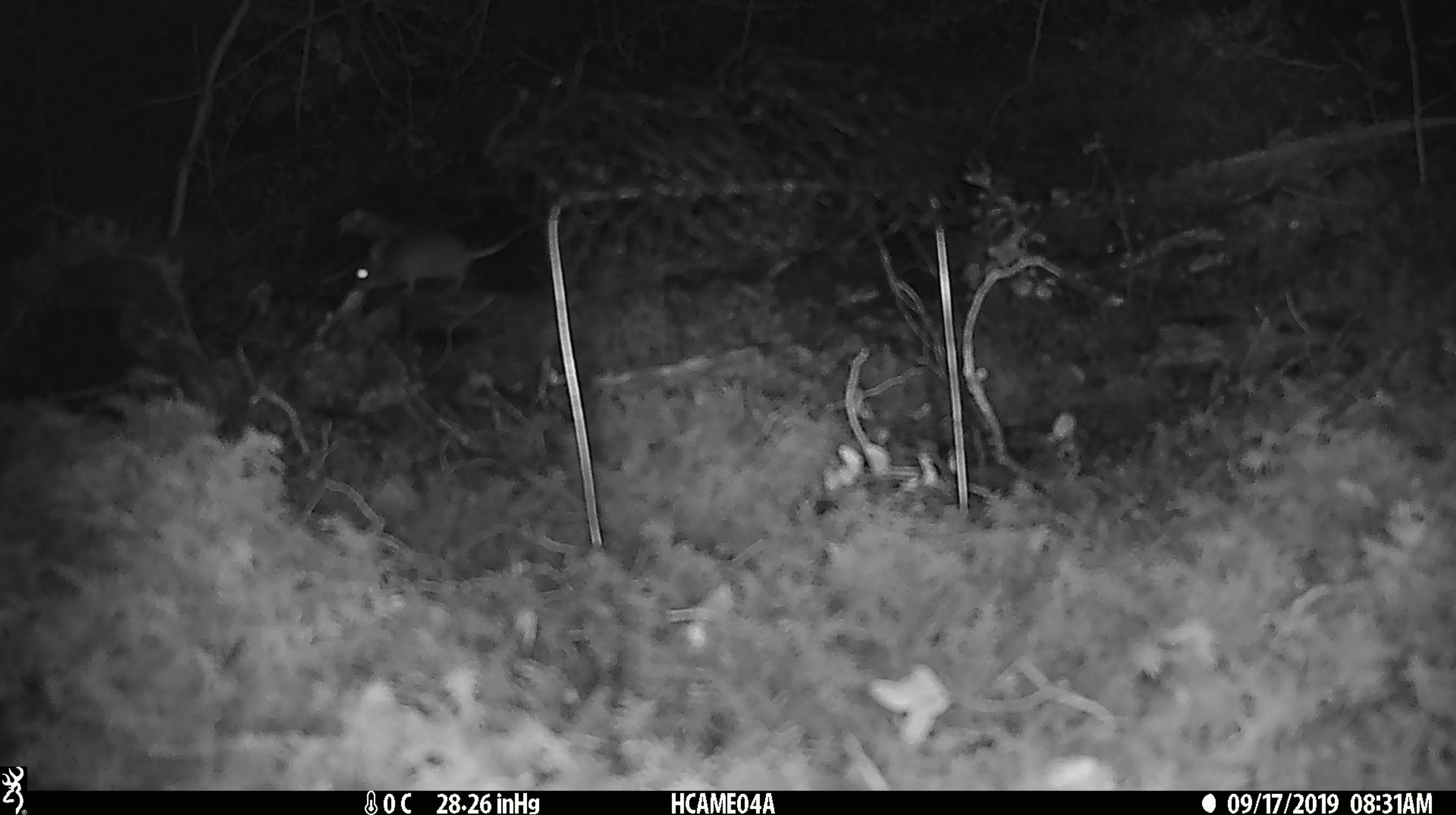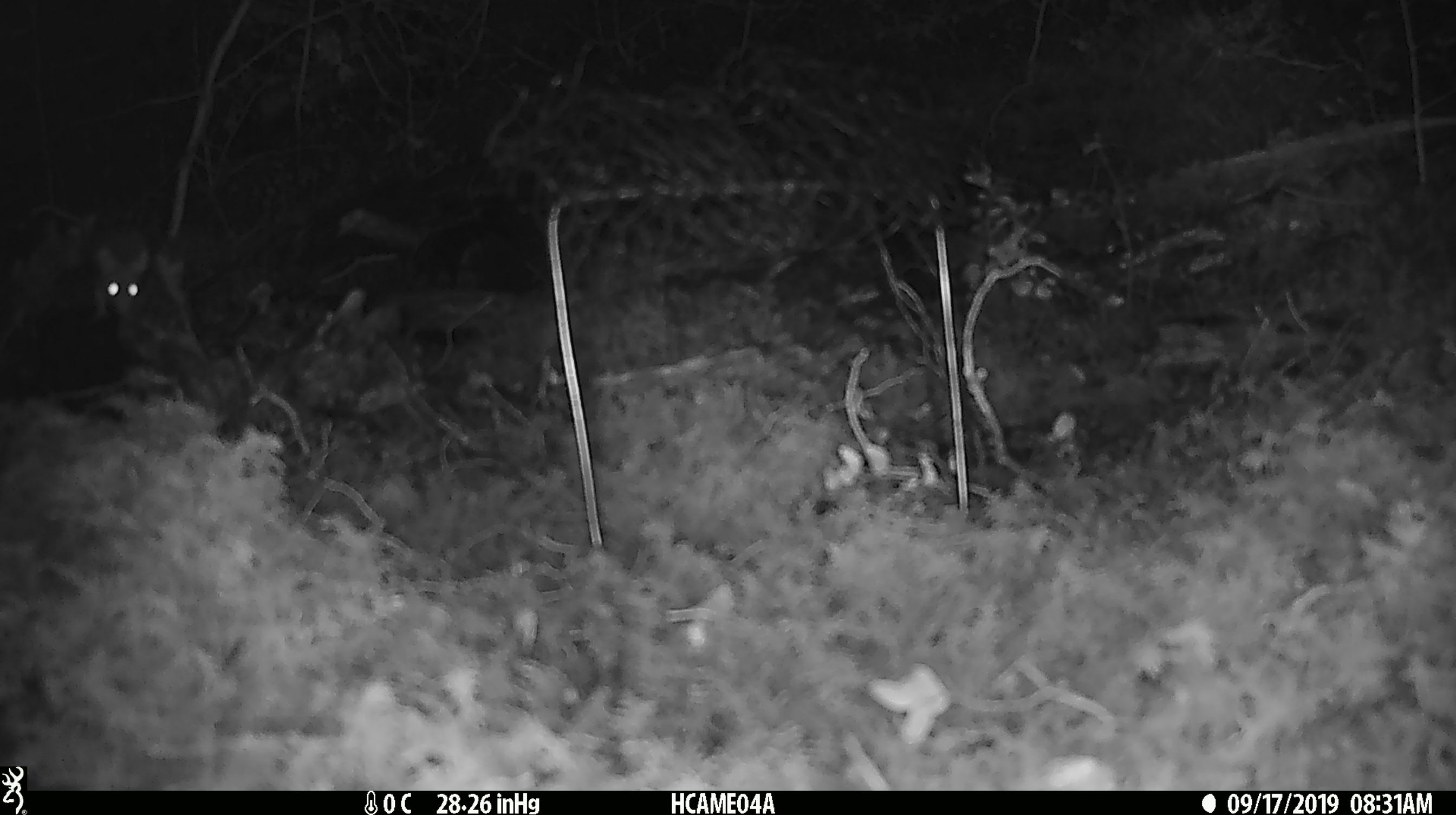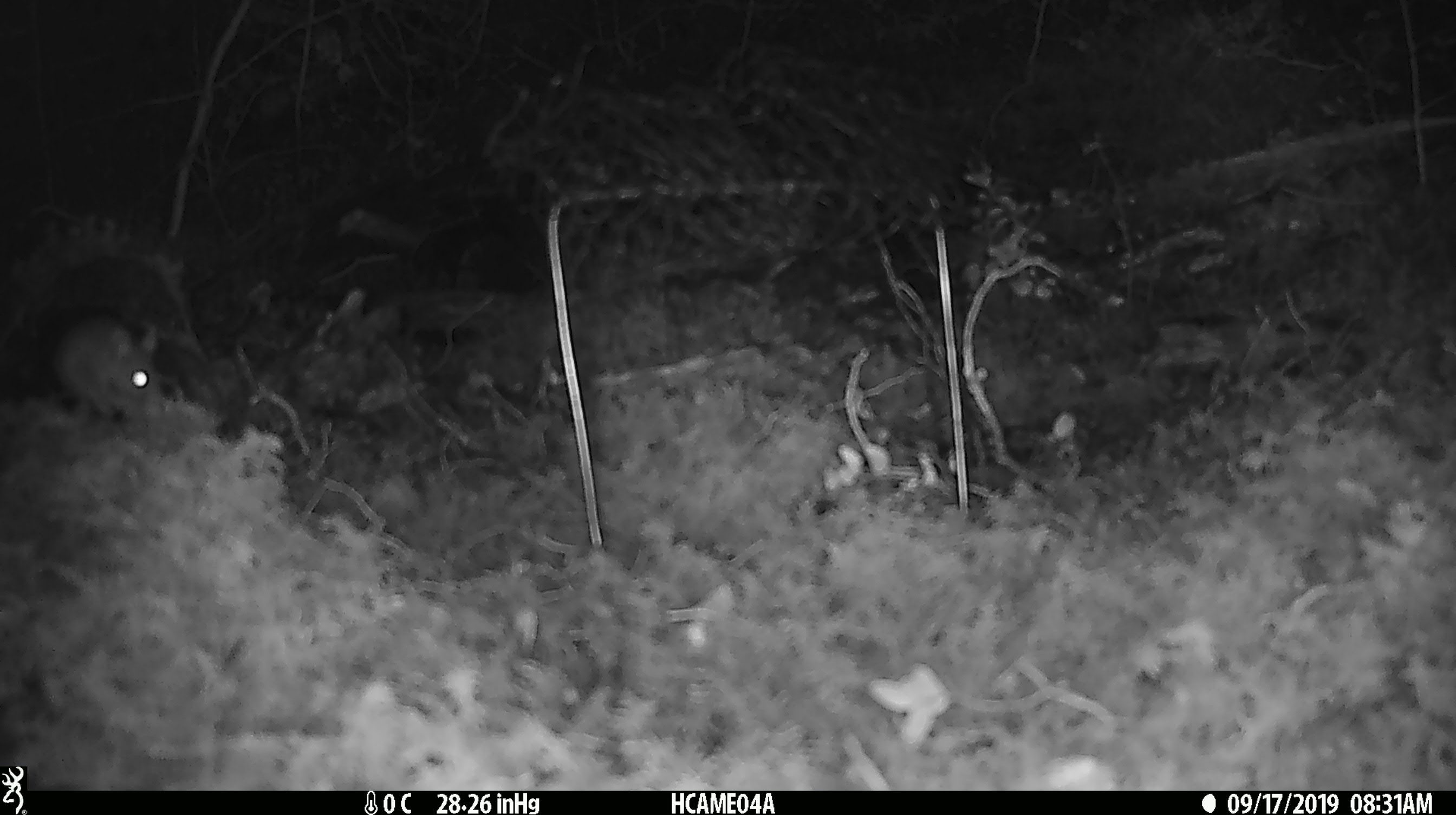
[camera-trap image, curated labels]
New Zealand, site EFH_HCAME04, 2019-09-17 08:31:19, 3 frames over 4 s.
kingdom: Animalia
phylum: Chordata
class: Mammalia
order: Rodentia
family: Muridae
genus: Mus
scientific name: Mus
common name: mouse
Mouse (Mus).